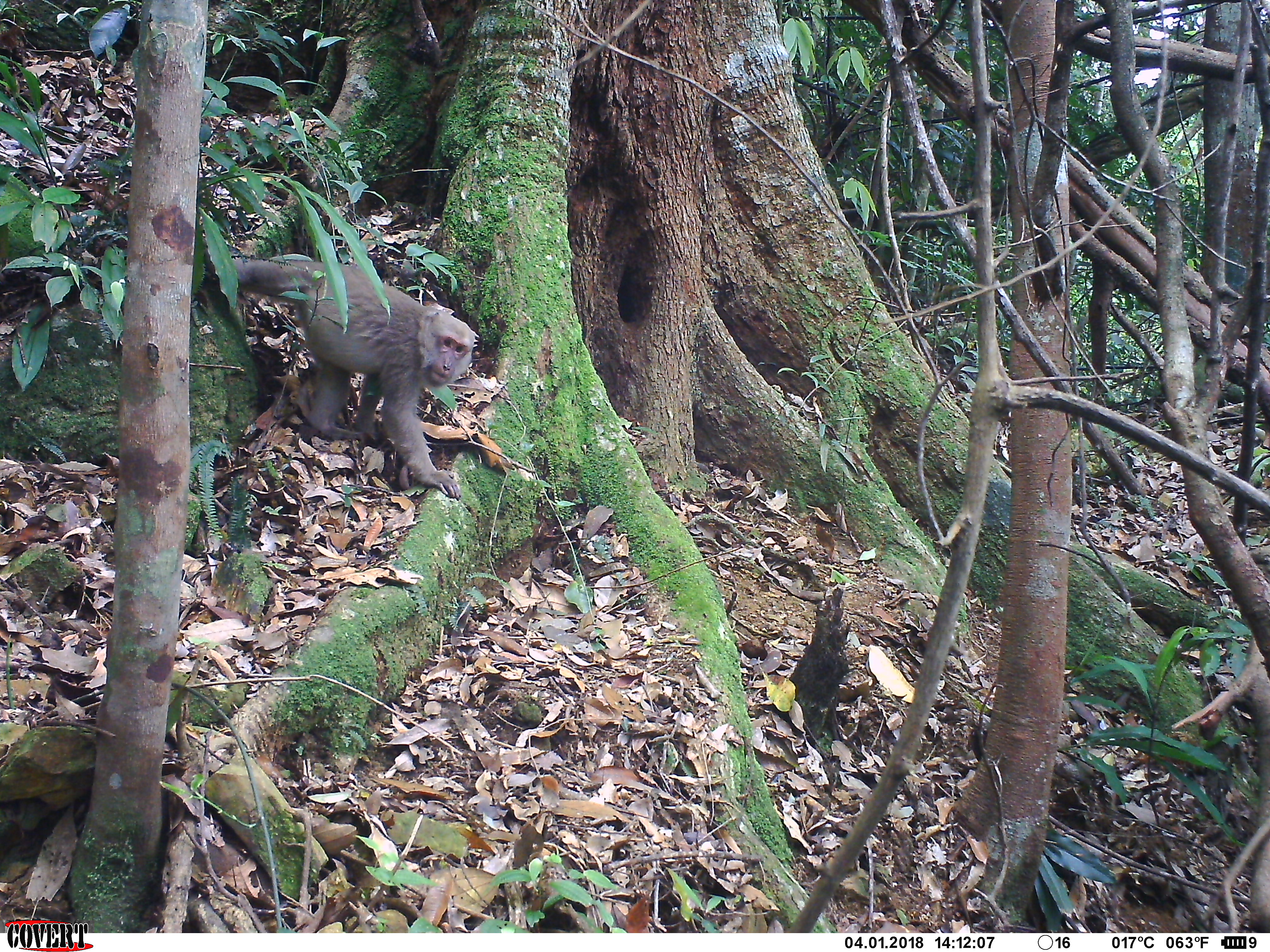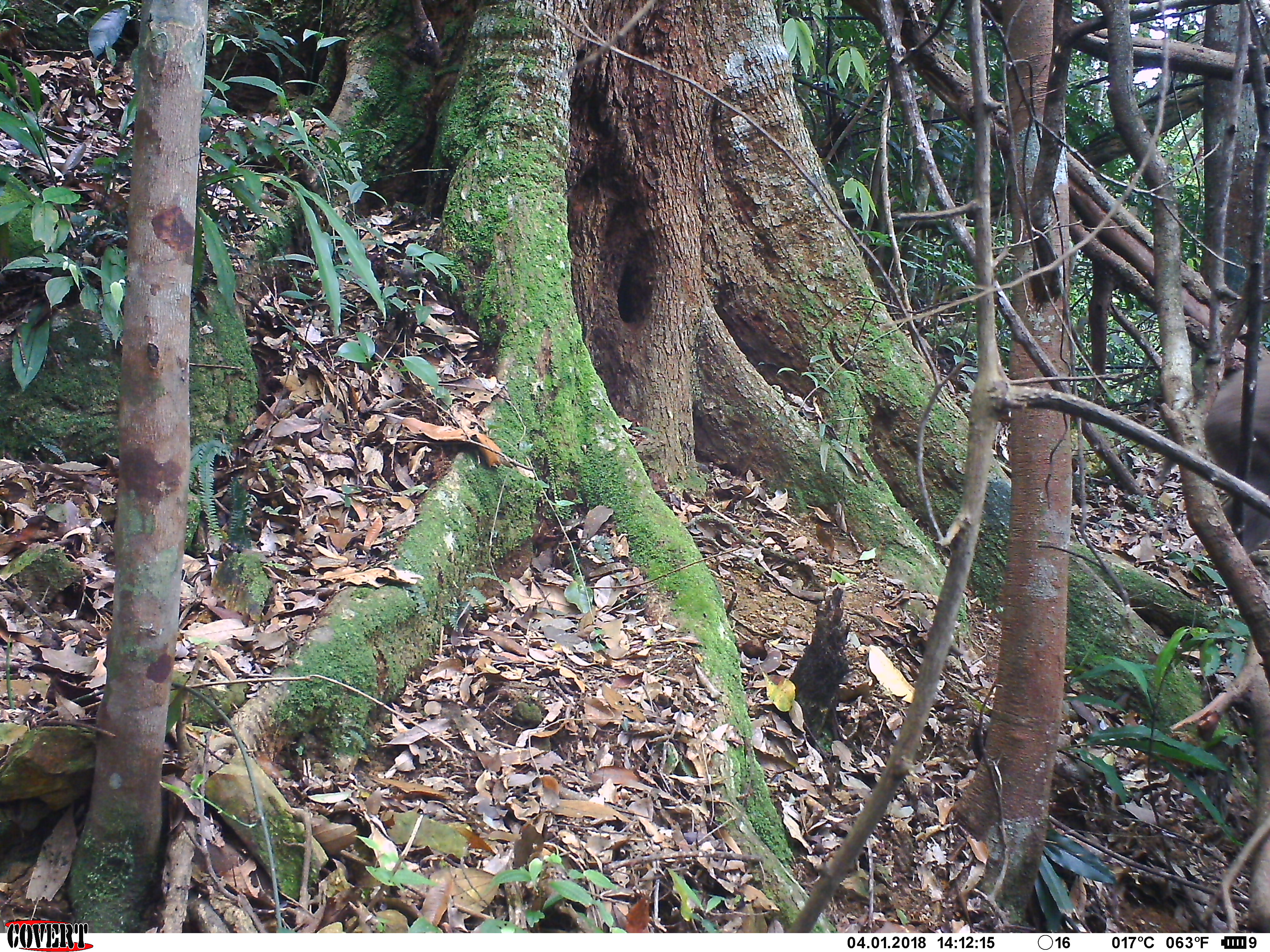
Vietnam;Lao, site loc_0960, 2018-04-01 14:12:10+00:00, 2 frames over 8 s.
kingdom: Animalia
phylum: Chordata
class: Mammalia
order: Primates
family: Cercopithecidae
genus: Macaca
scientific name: Macaca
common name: macaque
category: macaque not stump tailed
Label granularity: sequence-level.